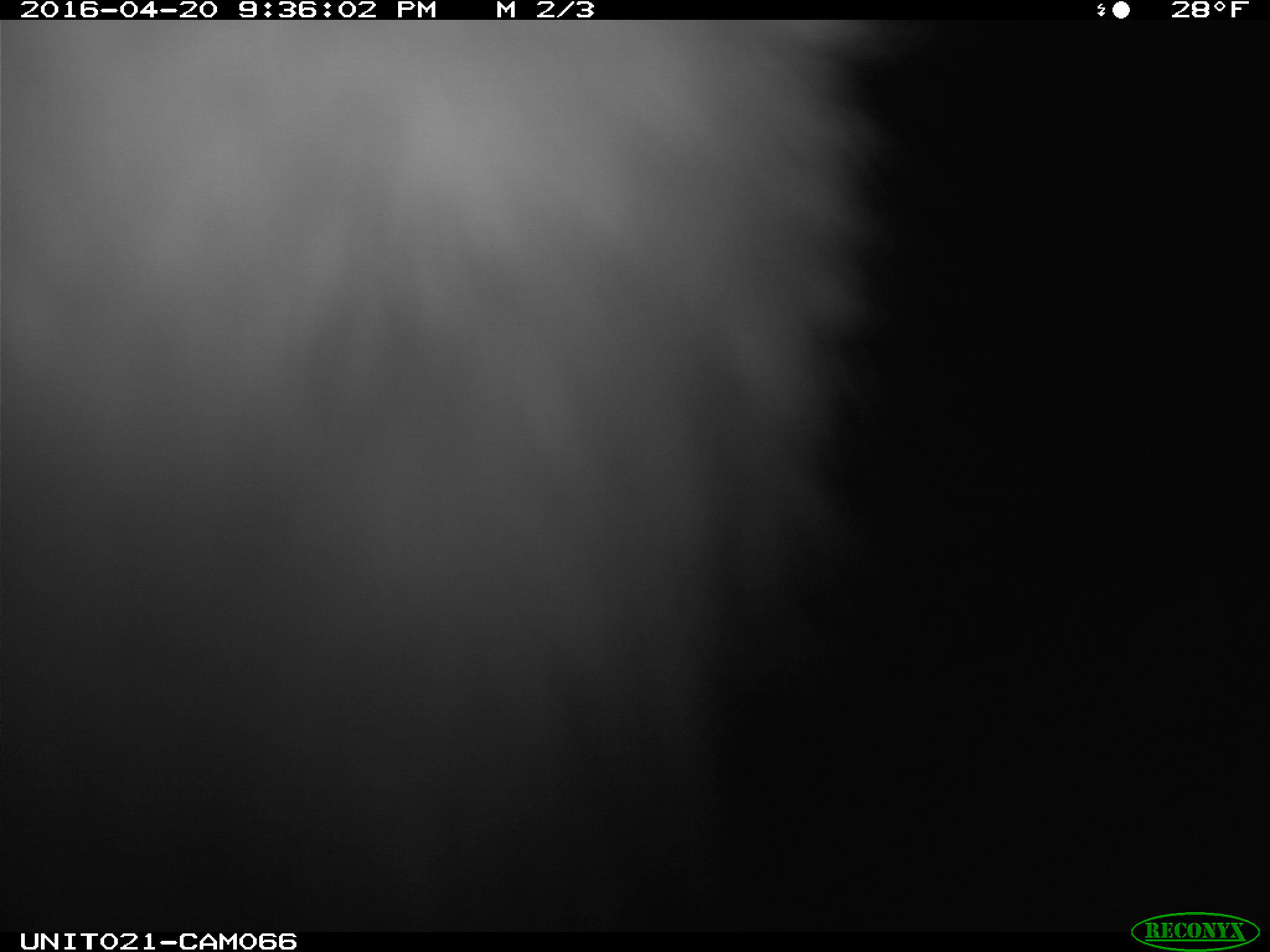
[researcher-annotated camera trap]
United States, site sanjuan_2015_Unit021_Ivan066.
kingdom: Animalia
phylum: Chordata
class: Mammalia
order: Lagomorpha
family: Leporidae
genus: Lepus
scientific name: Lepus americanus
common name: snowshoe hare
Lepus americanus (snowshoe hare).